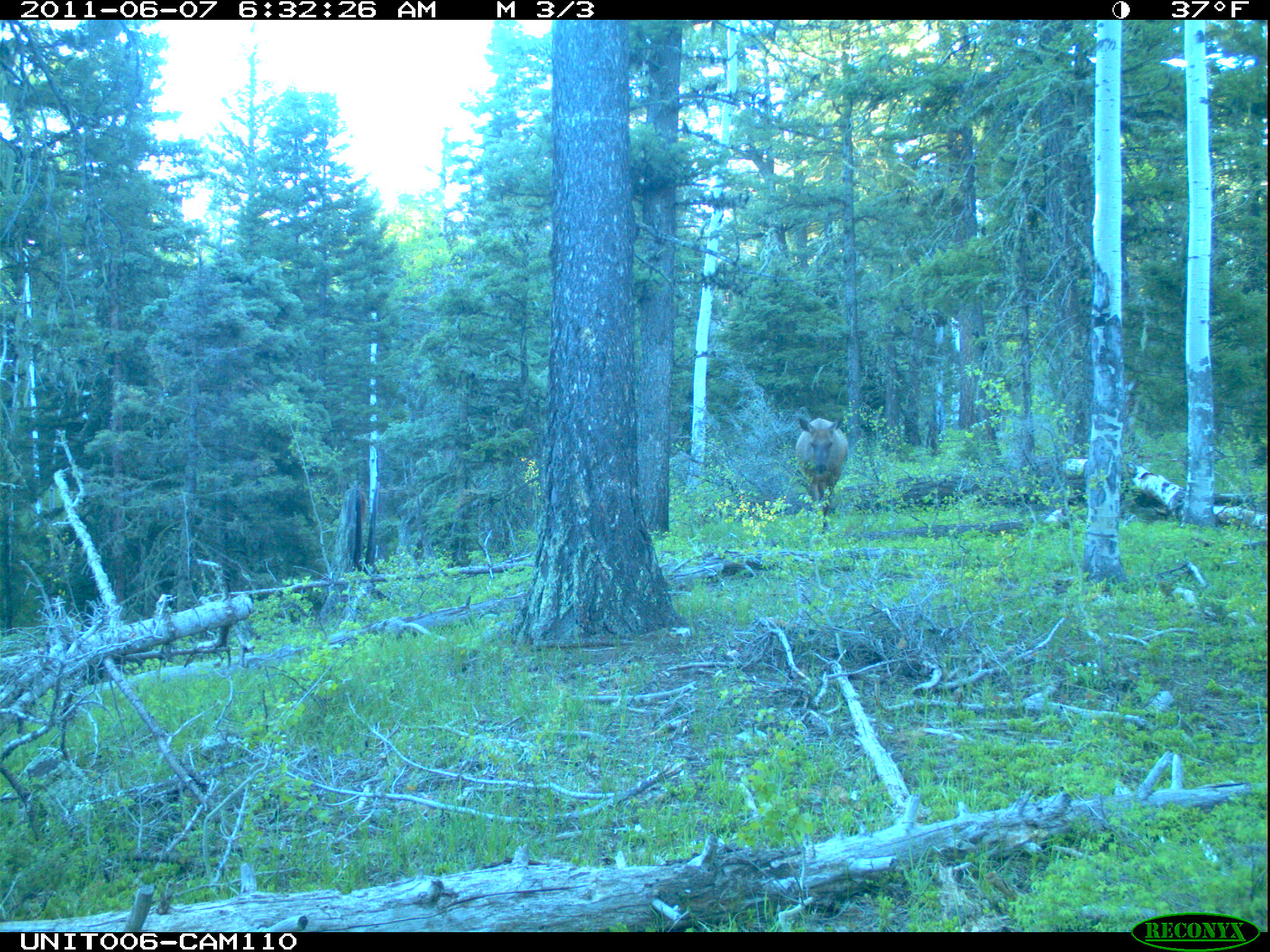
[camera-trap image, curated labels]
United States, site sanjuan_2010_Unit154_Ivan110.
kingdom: Animalia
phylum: Chordata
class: Mammalia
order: Artiodactyla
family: Cervidae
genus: Cervus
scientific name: Cervus elaphus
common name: red deer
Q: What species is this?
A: Cervus elaphus (red deer).